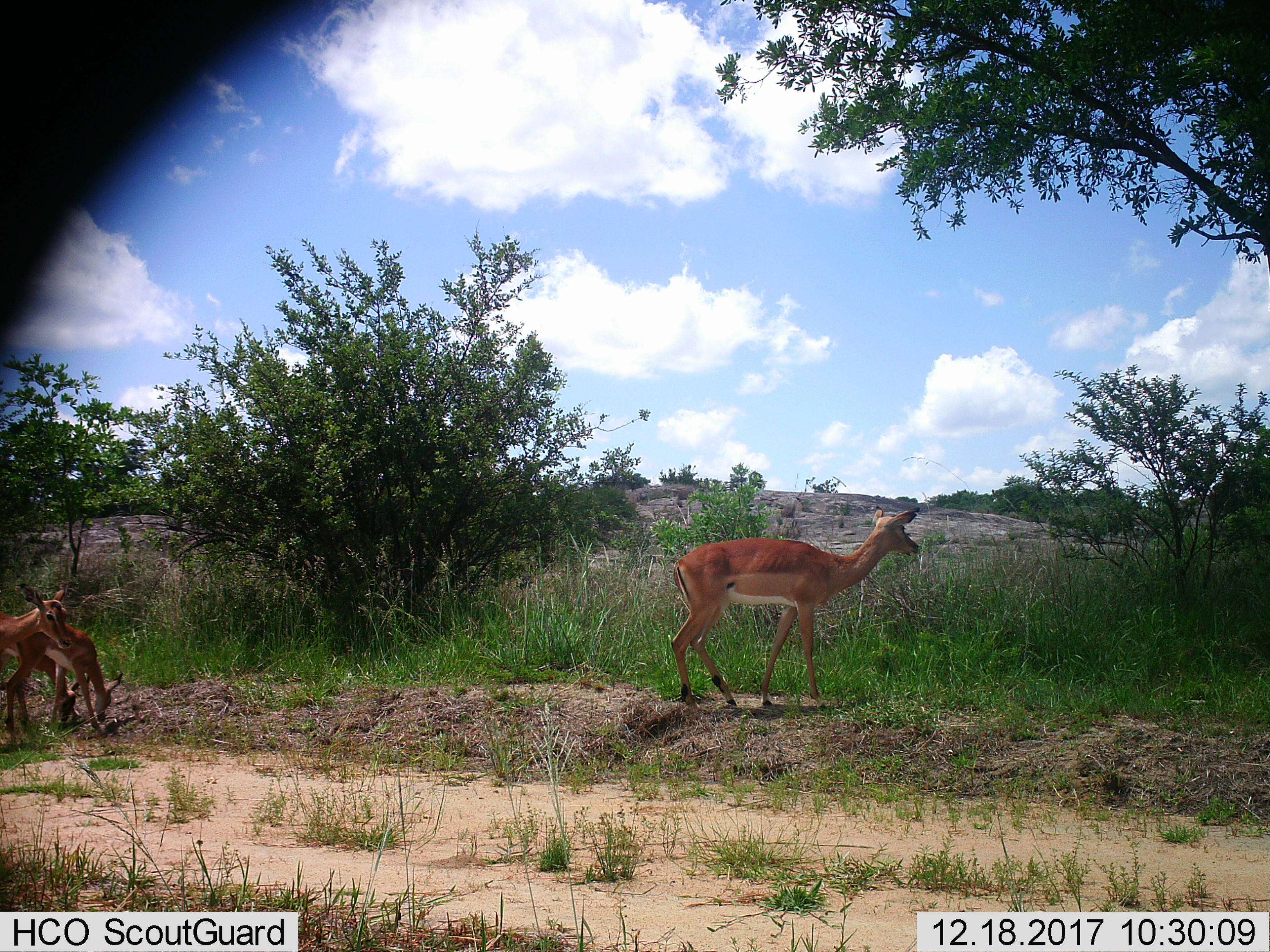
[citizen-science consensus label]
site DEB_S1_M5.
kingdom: Animalia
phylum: Chordata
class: Mammalia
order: Artiodactyla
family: Bovidae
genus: Aepyceros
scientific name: Aepyceros melampus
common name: impala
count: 4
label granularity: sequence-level